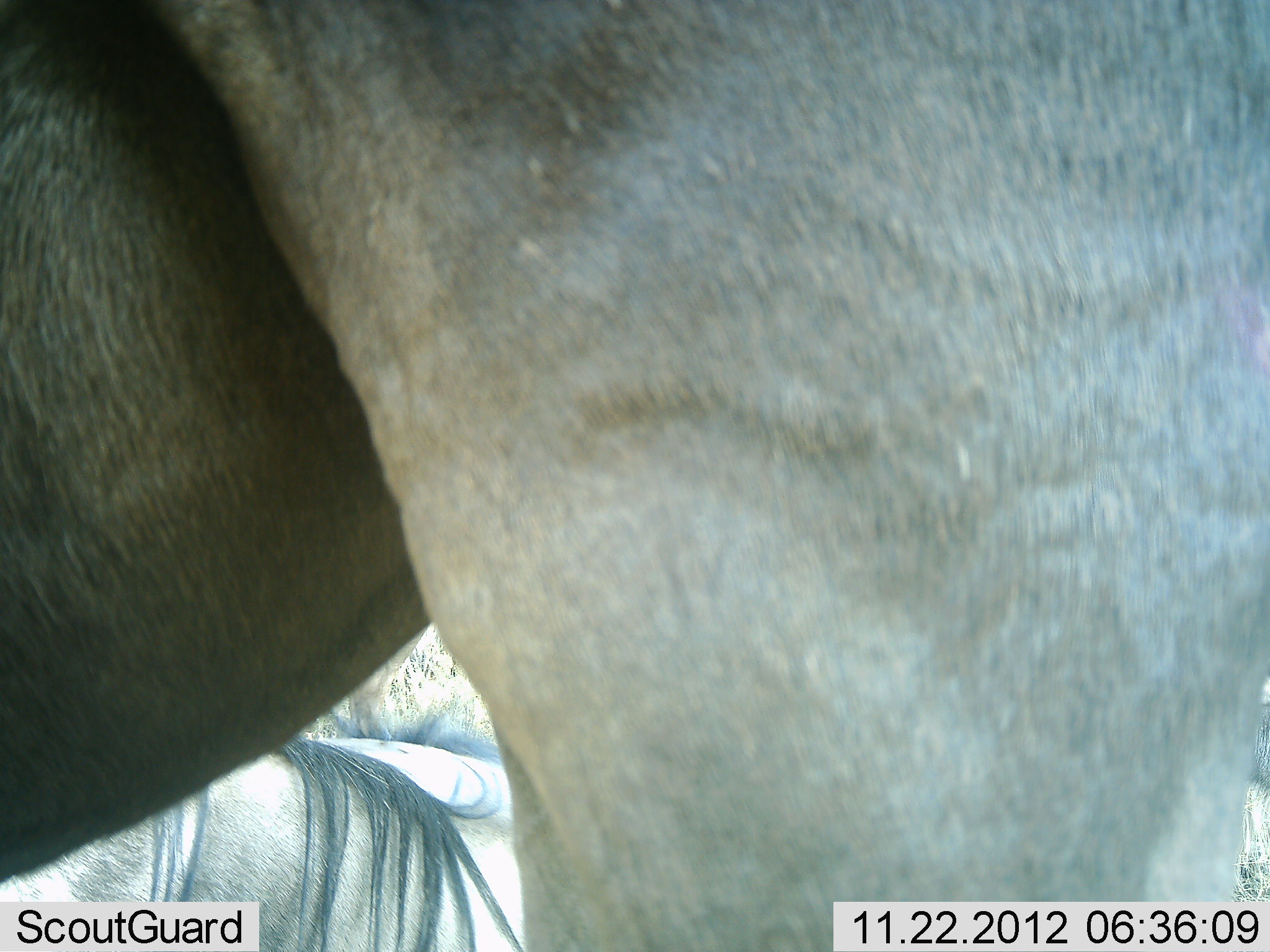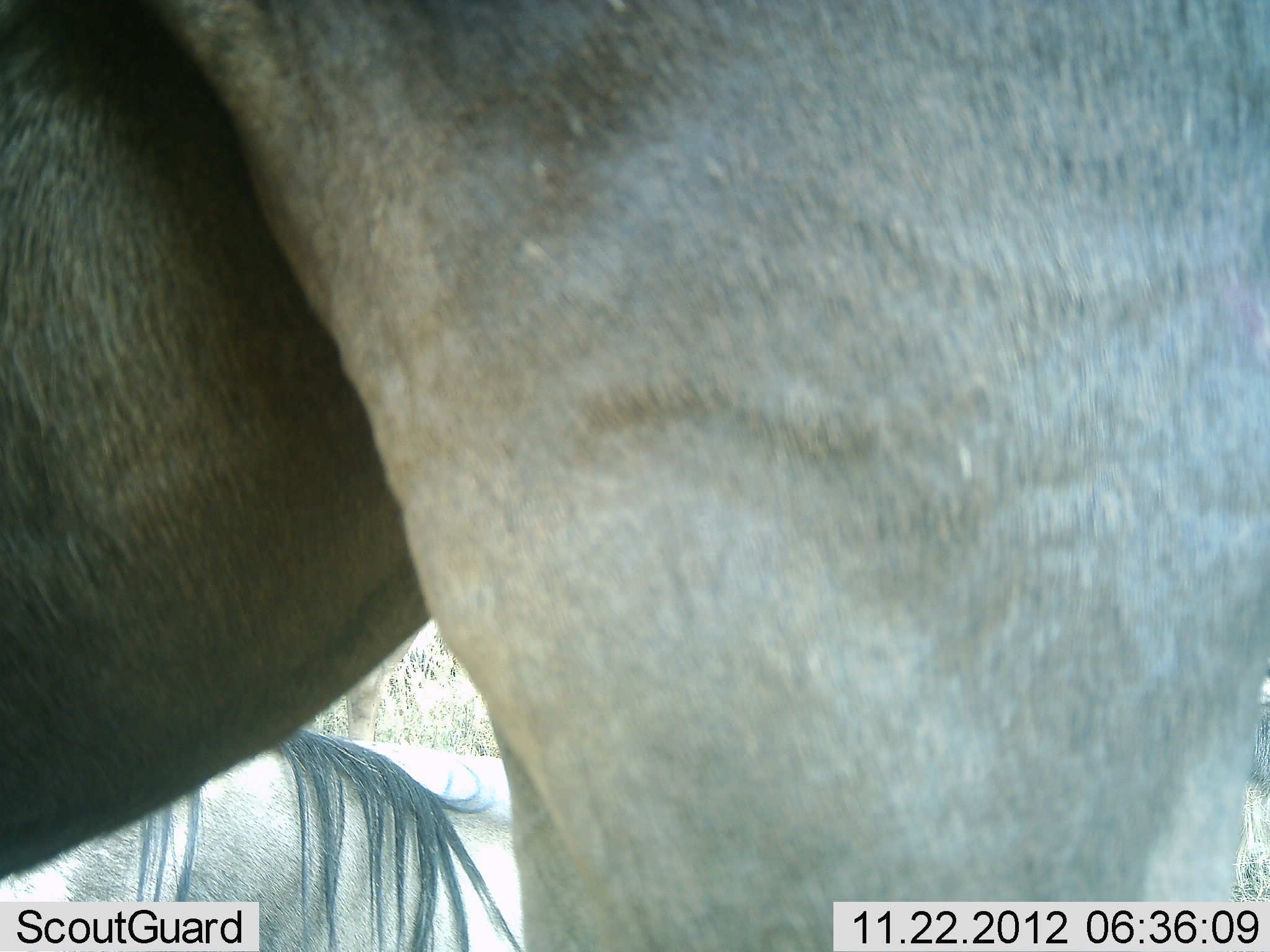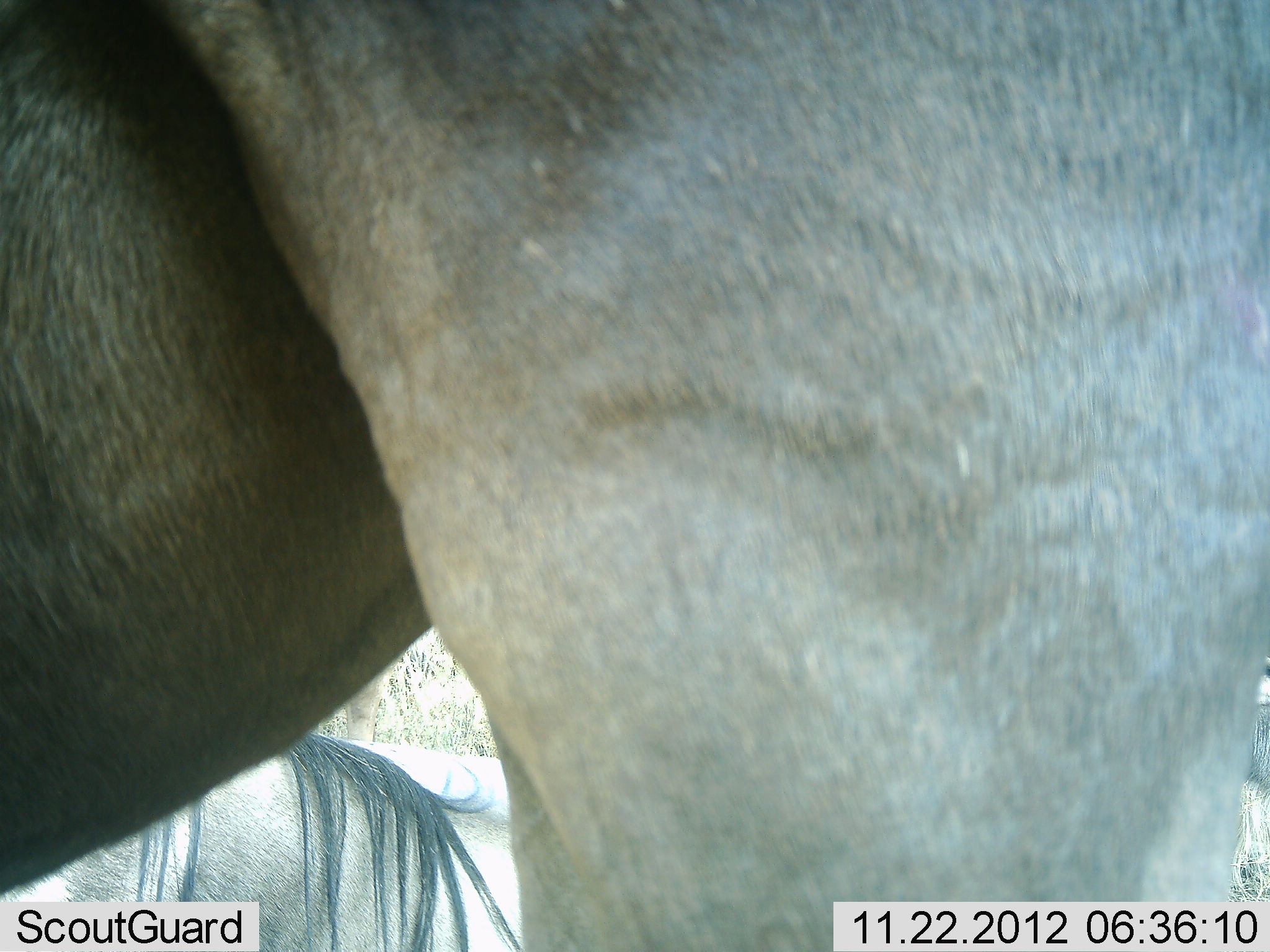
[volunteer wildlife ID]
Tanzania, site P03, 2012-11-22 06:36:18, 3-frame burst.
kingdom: Animalia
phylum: Chordata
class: Mammalia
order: Artiodactyla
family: Bovidae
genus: Connochaetes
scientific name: Connochaetes taurinus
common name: blue wildebeest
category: wildebeest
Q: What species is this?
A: Wildebeest (blue wildebeest) (Connochaetes taurinus).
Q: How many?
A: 2.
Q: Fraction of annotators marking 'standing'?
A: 70%.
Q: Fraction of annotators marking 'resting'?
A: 70%.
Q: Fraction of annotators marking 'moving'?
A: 0%.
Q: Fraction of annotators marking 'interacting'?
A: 0%.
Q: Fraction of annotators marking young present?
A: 0%.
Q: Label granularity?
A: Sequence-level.